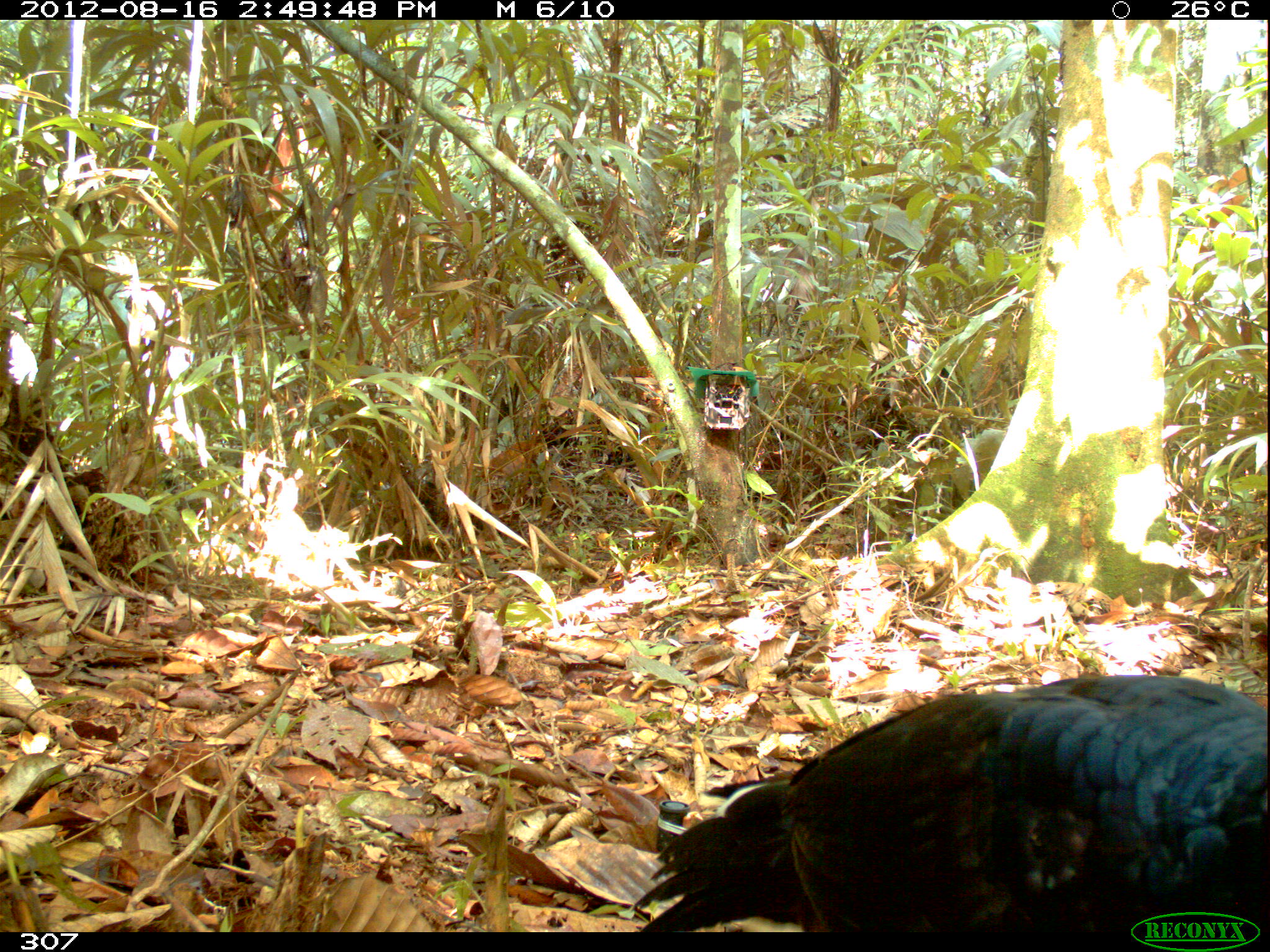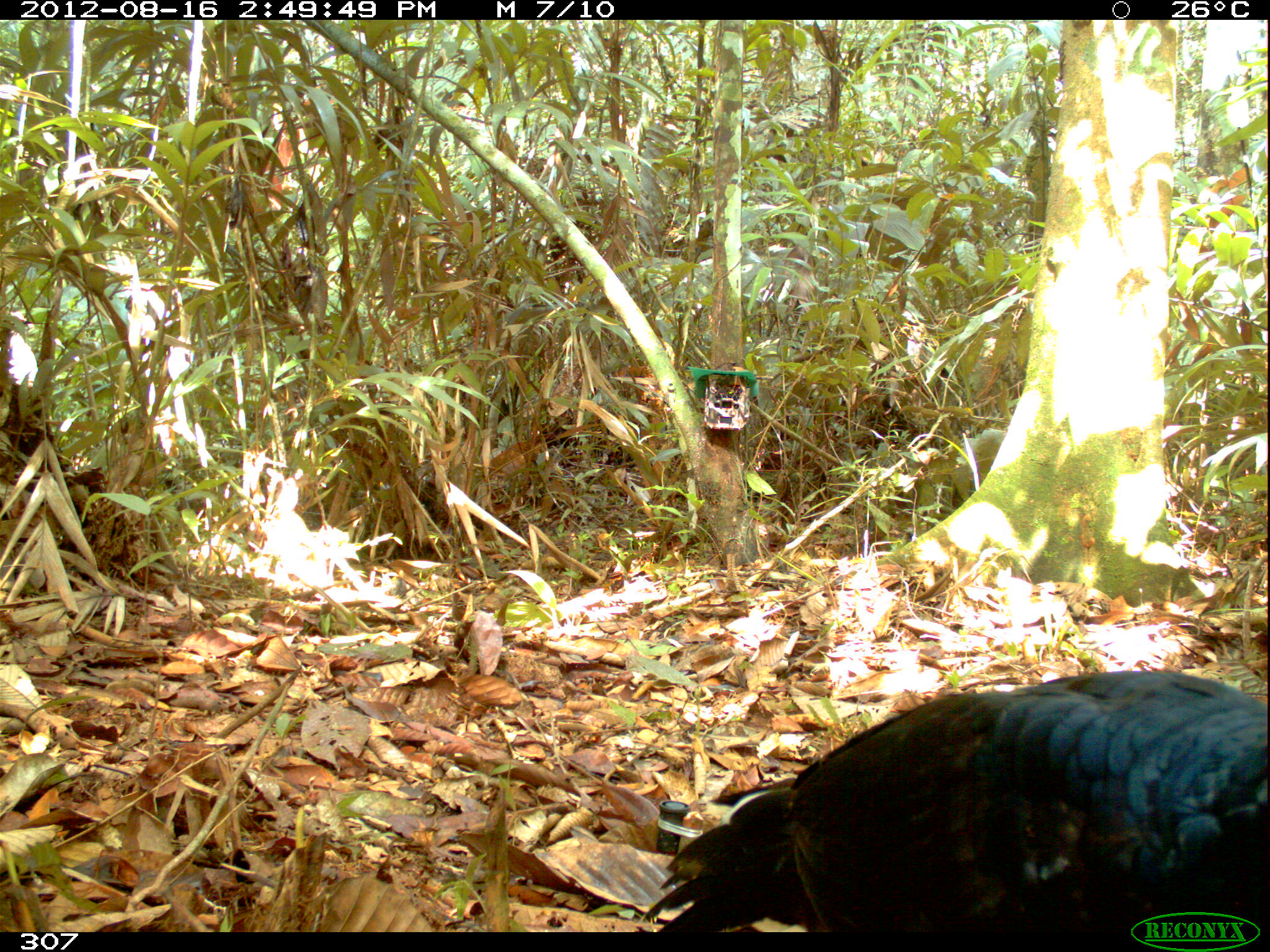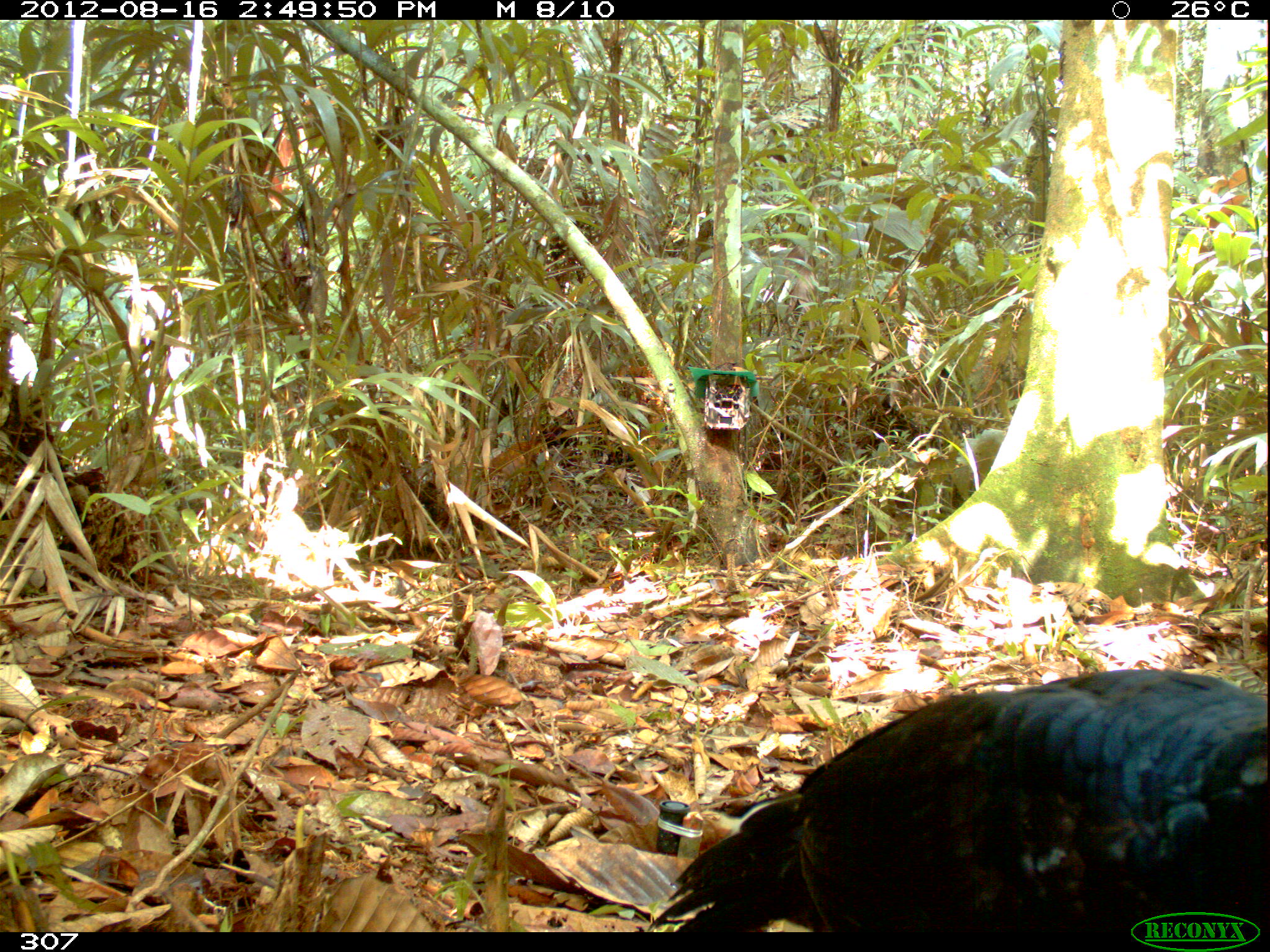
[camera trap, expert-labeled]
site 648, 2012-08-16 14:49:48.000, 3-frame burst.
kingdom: Animalia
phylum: Chordata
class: Aves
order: Galliformes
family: Cracidae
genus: Mitu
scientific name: Mitu tuberosum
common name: razor-billed curassow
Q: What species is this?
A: Mitu tuberosum (razor-billed curassow).